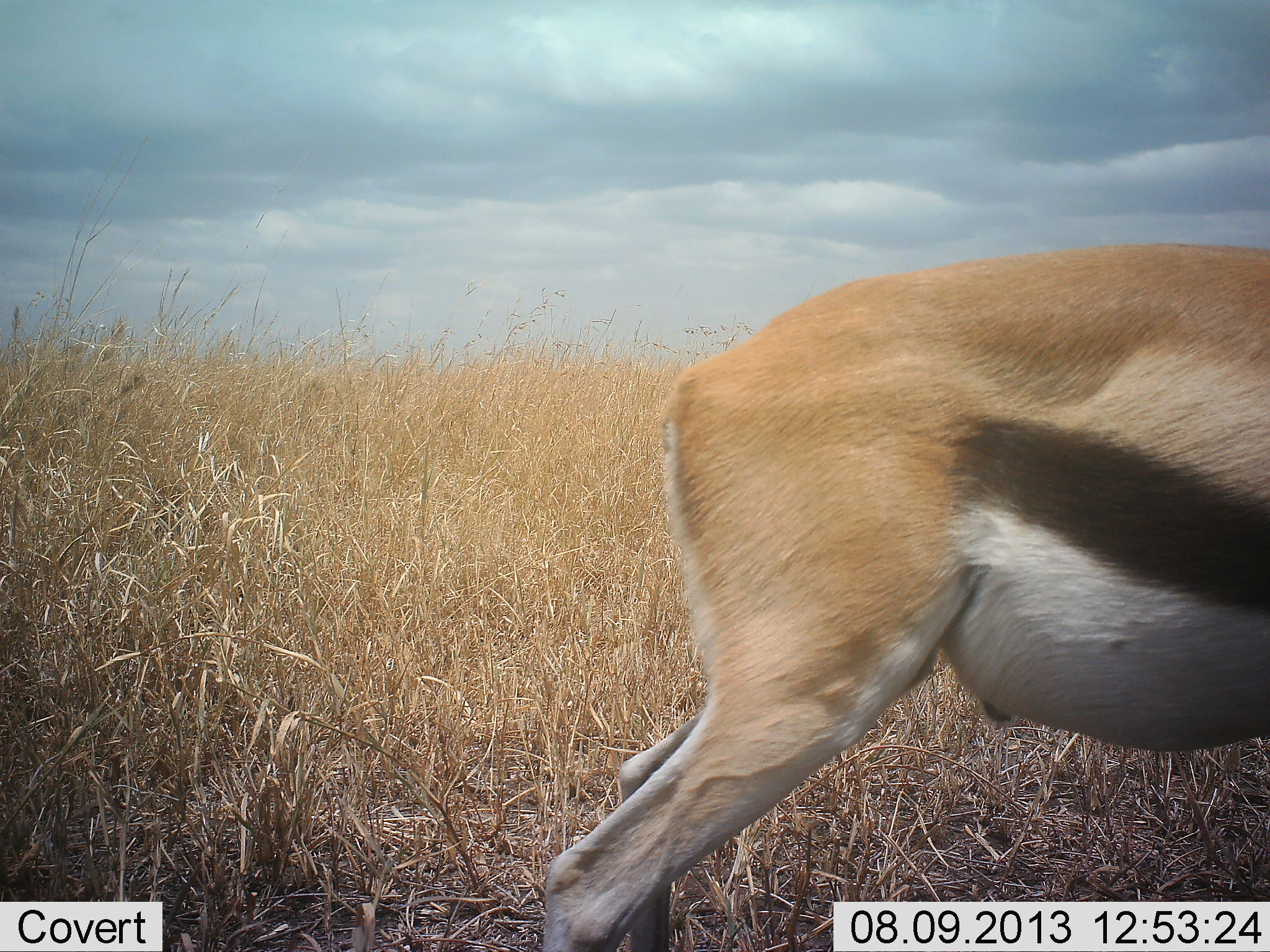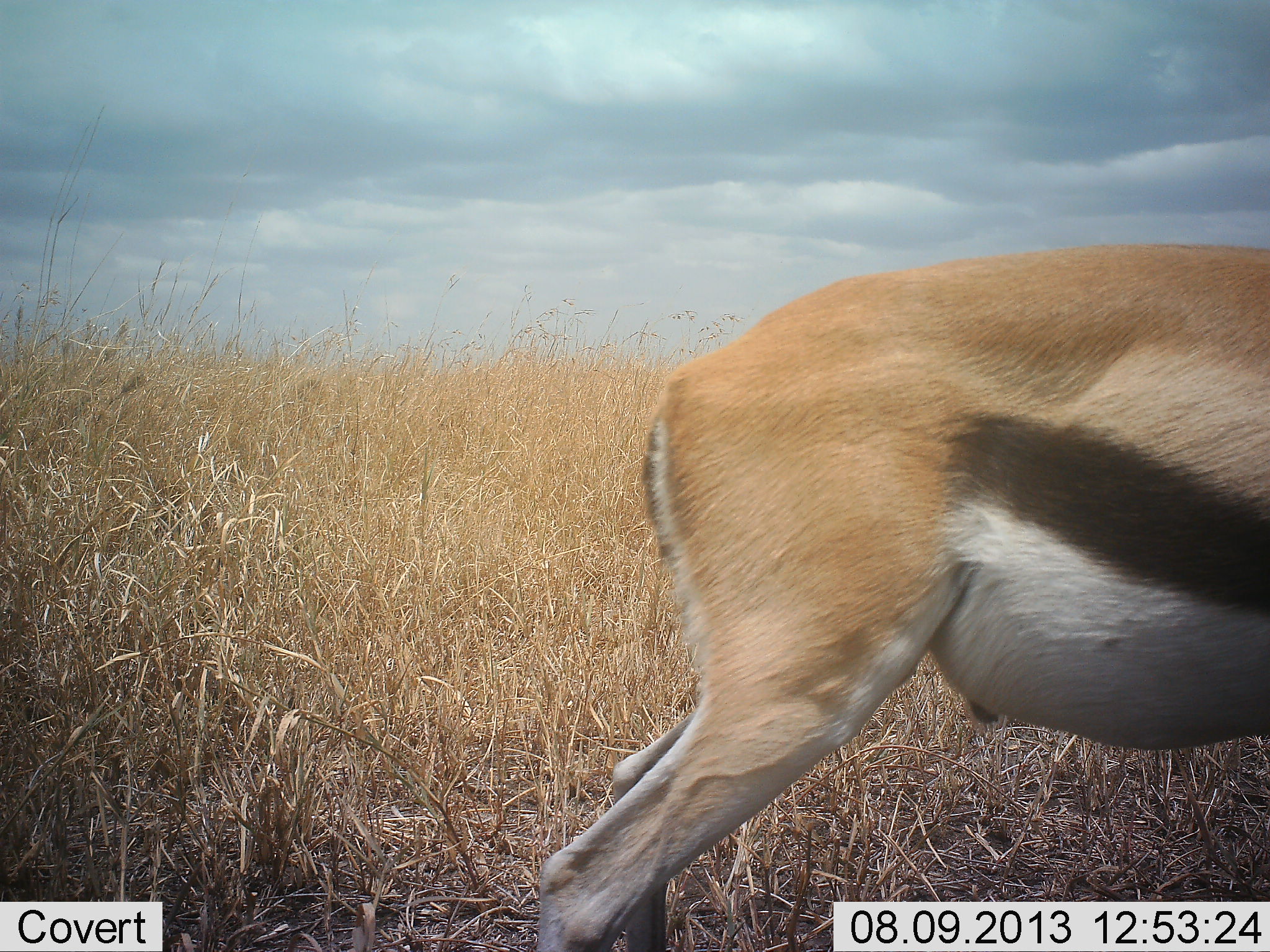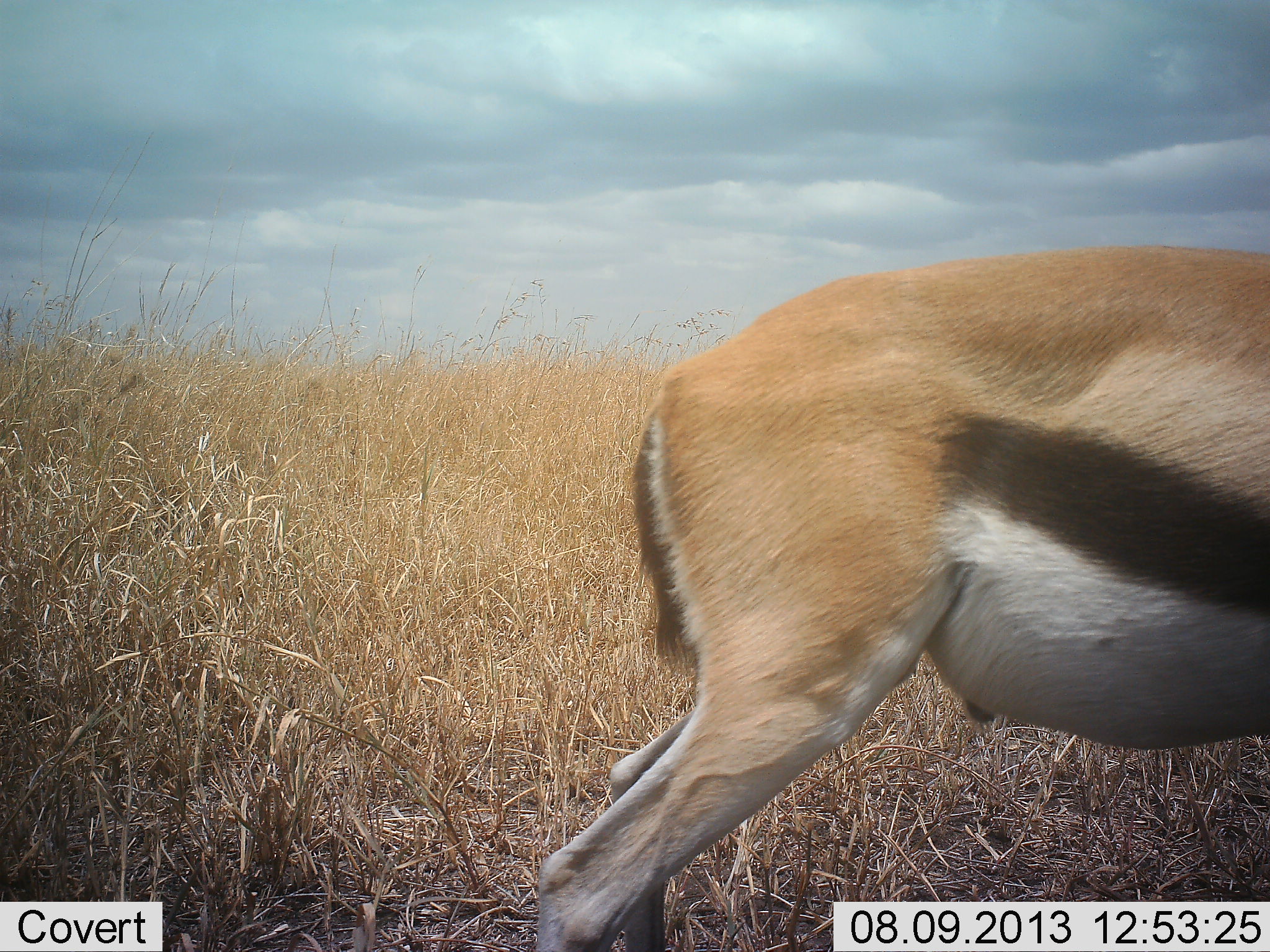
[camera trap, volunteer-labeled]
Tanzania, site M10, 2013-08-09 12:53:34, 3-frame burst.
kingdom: Animalia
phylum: Chordata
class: Mammalia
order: Artiodactyla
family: Bovidae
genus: Eudorcas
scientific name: Eudorcas thomsonii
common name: thomson's gazelle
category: gazellethomsons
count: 1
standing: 100%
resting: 0%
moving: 0%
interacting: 0%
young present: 0%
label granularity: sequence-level